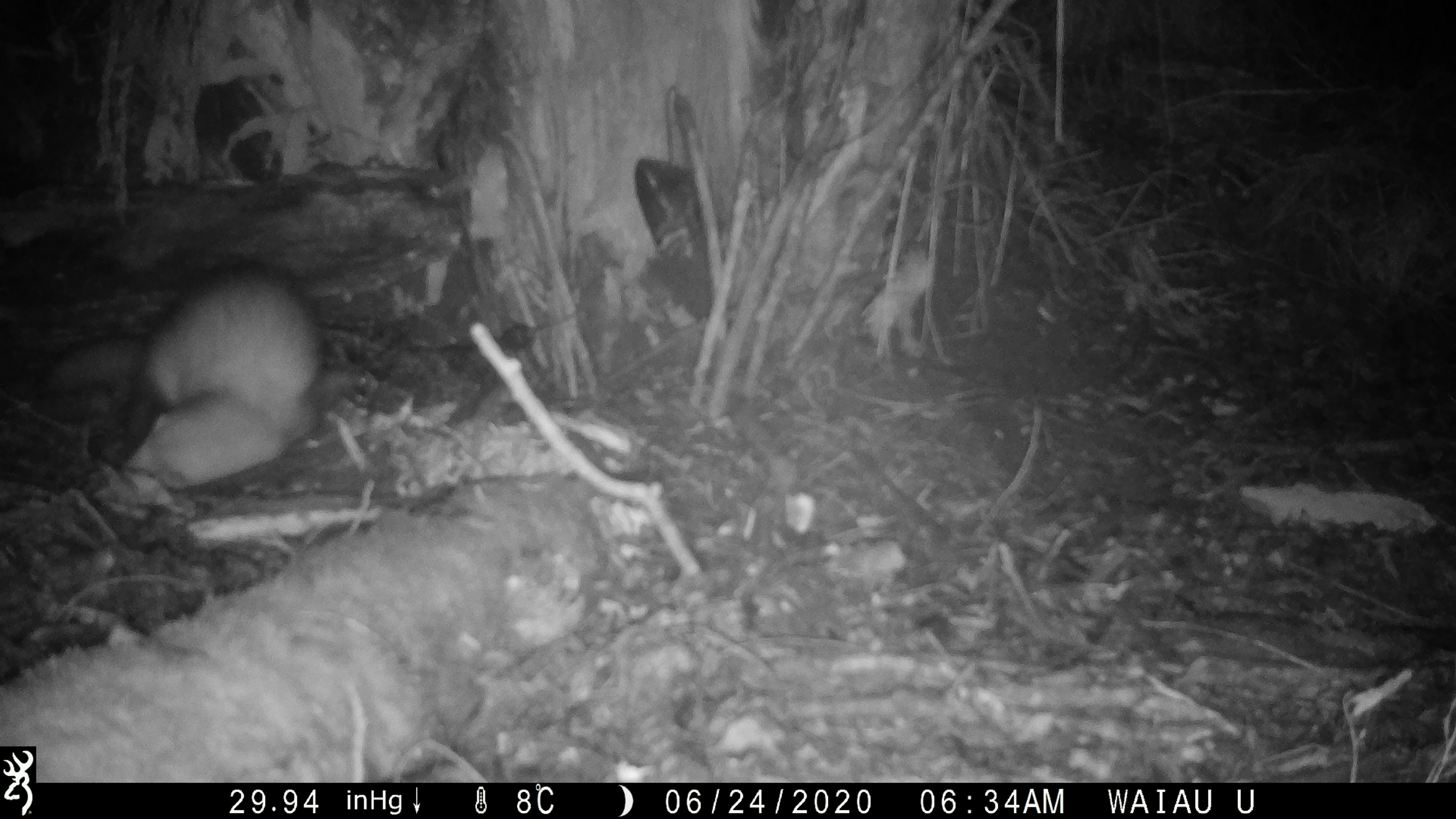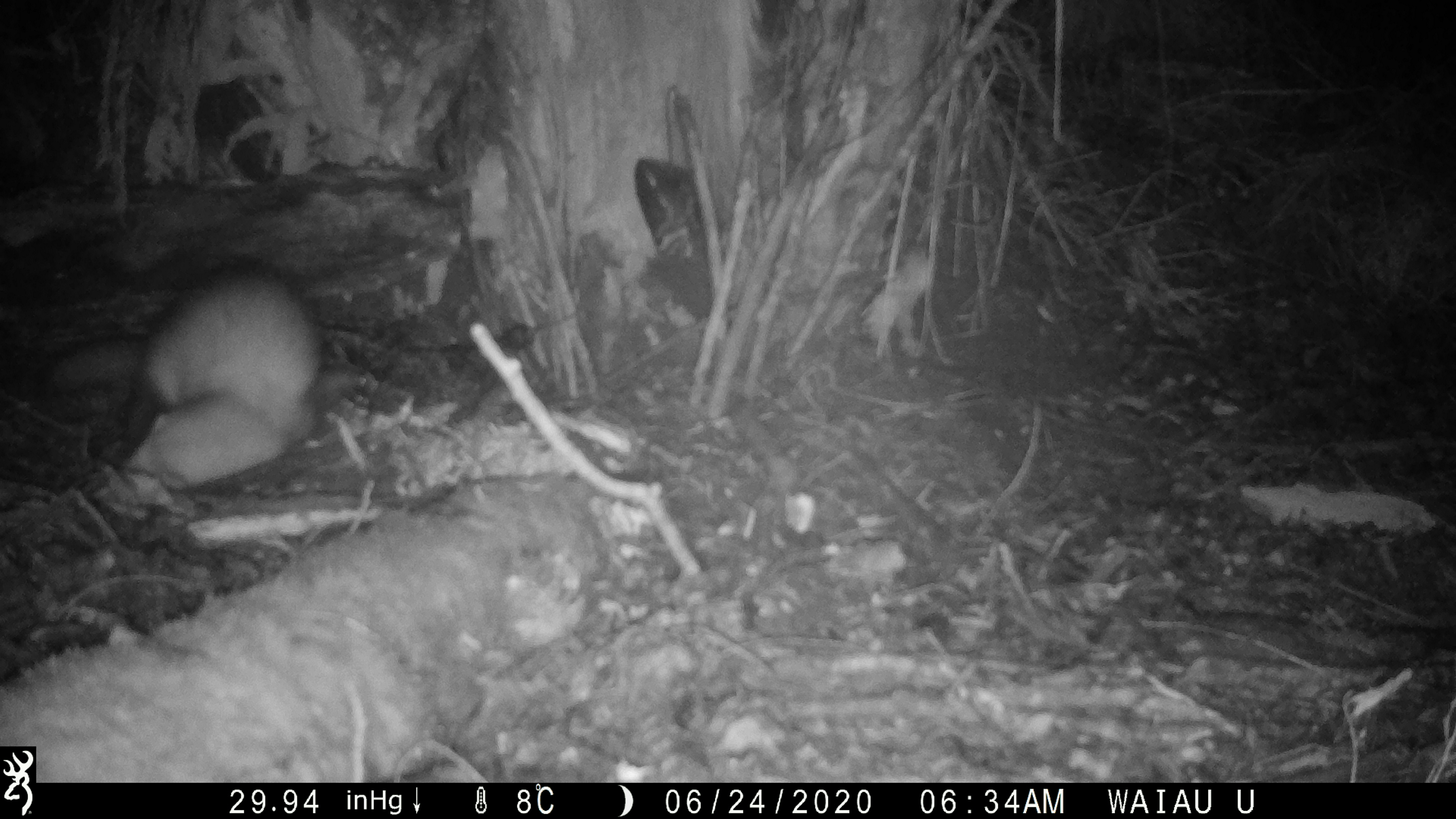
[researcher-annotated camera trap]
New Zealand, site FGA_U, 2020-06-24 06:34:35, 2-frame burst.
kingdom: Animalia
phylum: Chordata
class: Mammalia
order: Carnivora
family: Mustelidae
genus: Mustela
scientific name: Mustela furo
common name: ferret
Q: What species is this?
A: Ferret (Mustela furo).